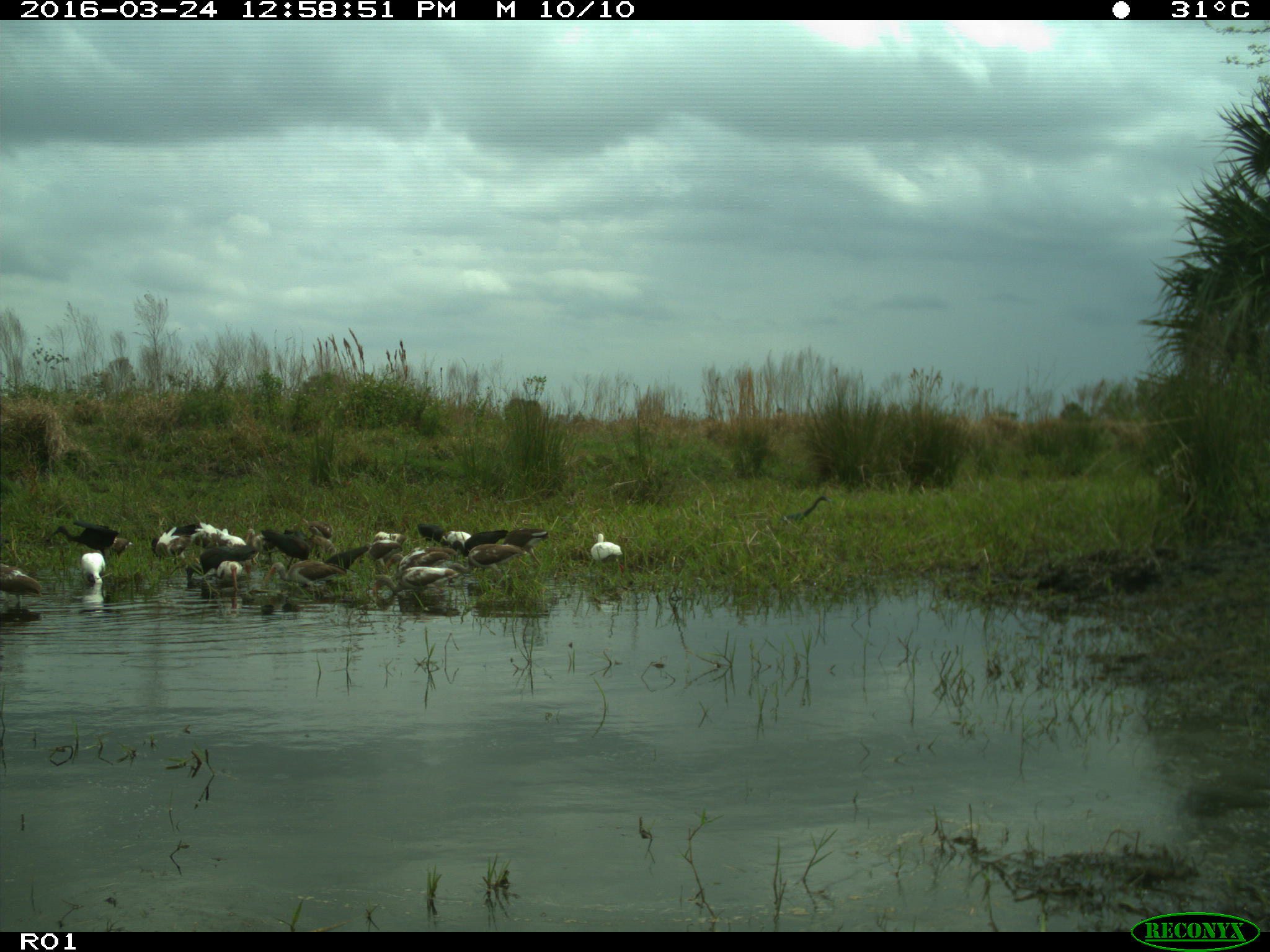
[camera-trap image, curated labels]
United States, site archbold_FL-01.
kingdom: Animalia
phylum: Chordata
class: Aves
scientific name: Aves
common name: birds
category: unidentified bird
Unidentified bird (birds) (Aves).